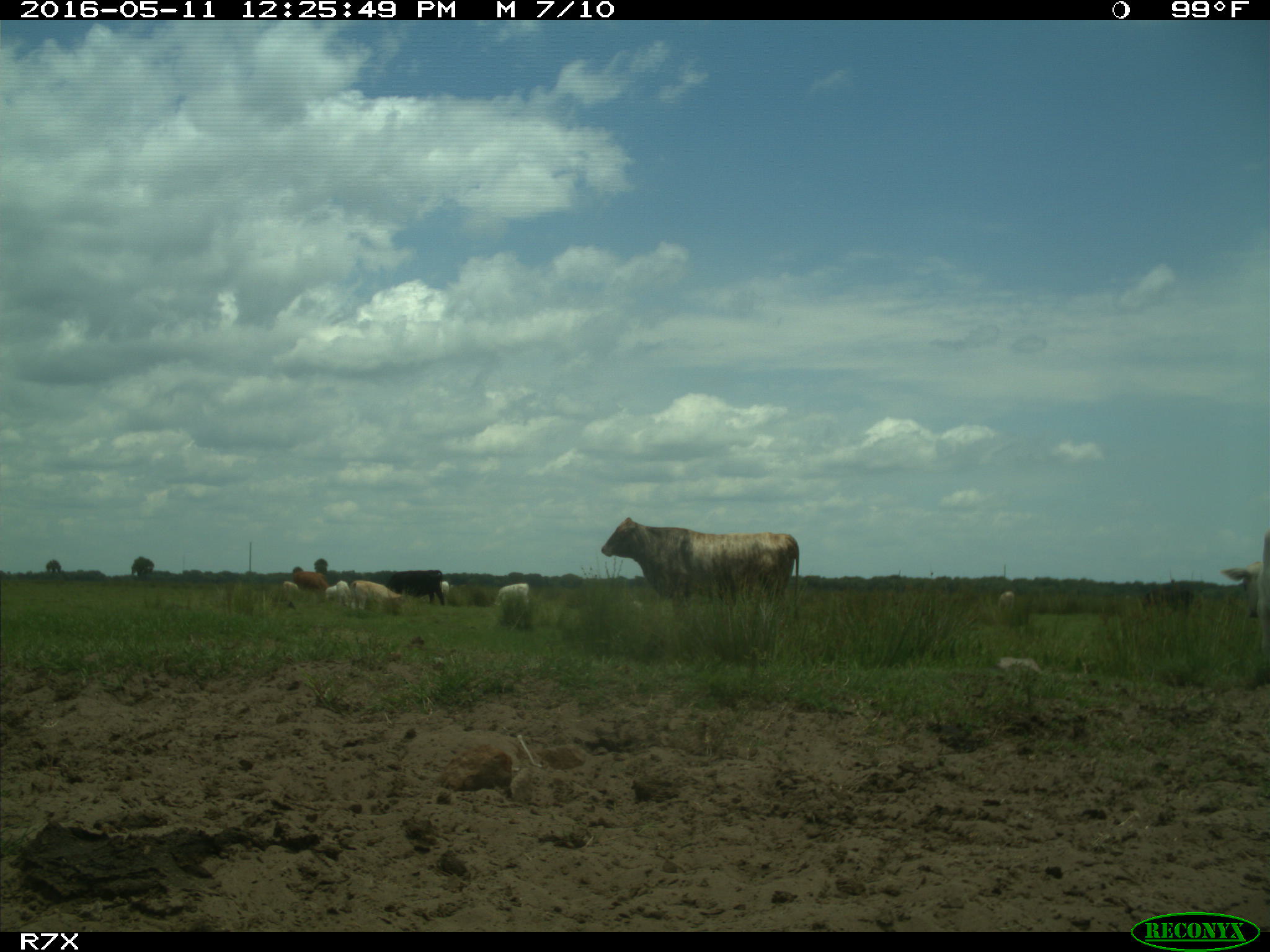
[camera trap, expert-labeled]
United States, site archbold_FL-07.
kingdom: Animalia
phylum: Chordata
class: Mammalia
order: Artiodactyla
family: Bovidae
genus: Bos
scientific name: Bos taurus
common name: domestic cow